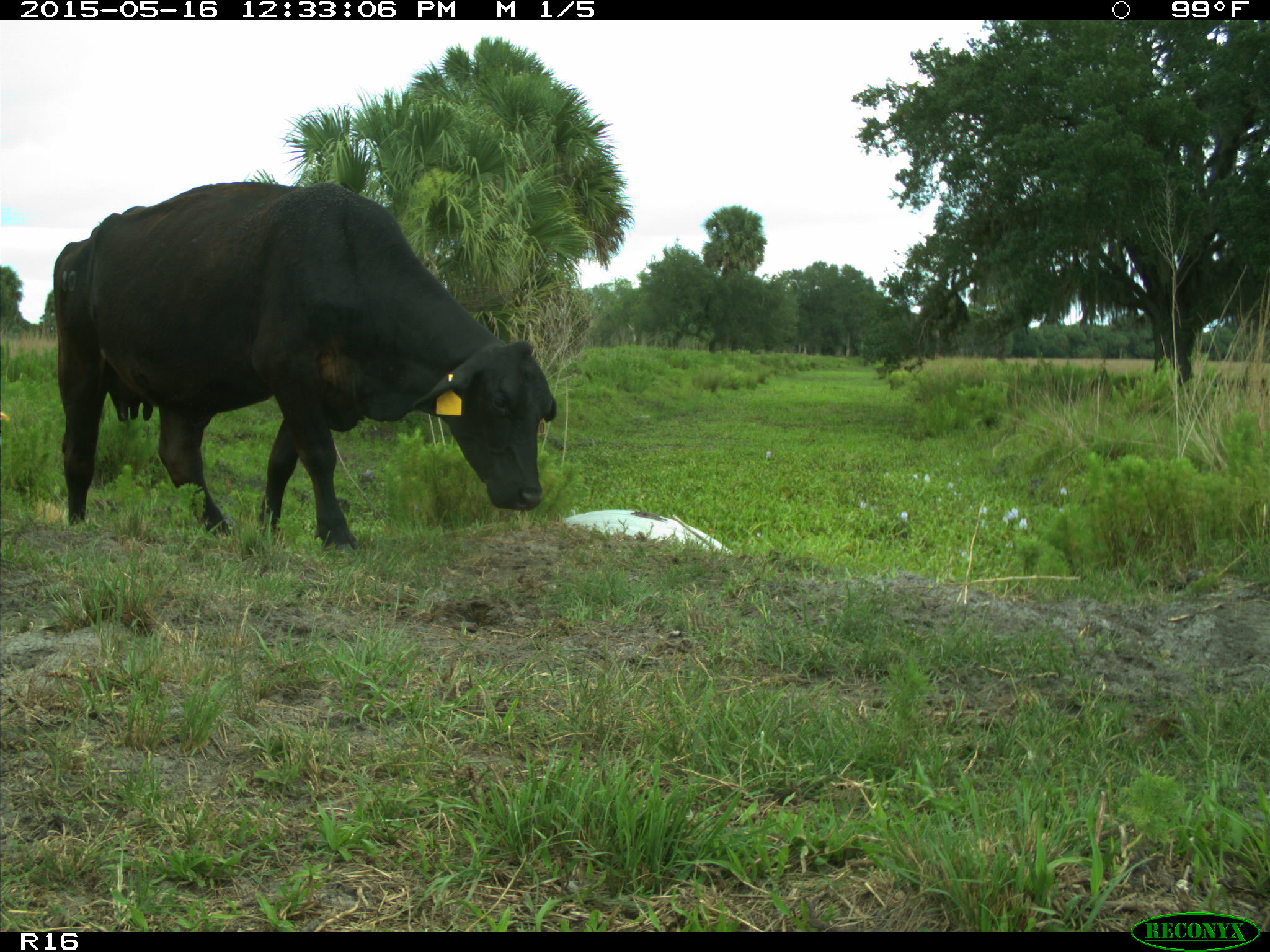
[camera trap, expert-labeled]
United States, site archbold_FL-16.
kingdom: Animalia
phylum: Chordata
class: Mammalia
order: Artiodactyla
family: Bovidae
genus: Bos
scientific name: Bos taurus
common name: domestic cow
Bos taurus (domestic cow).